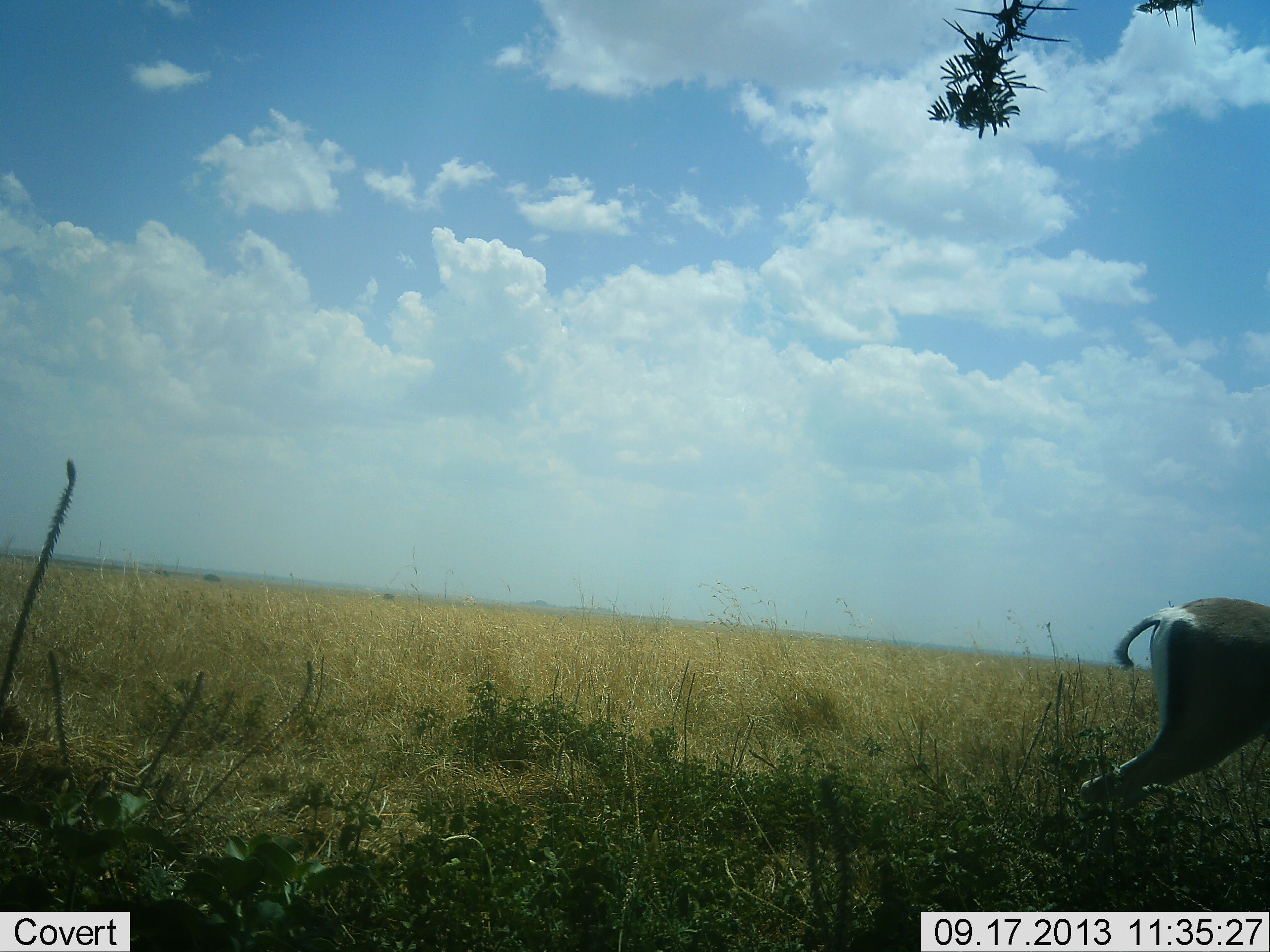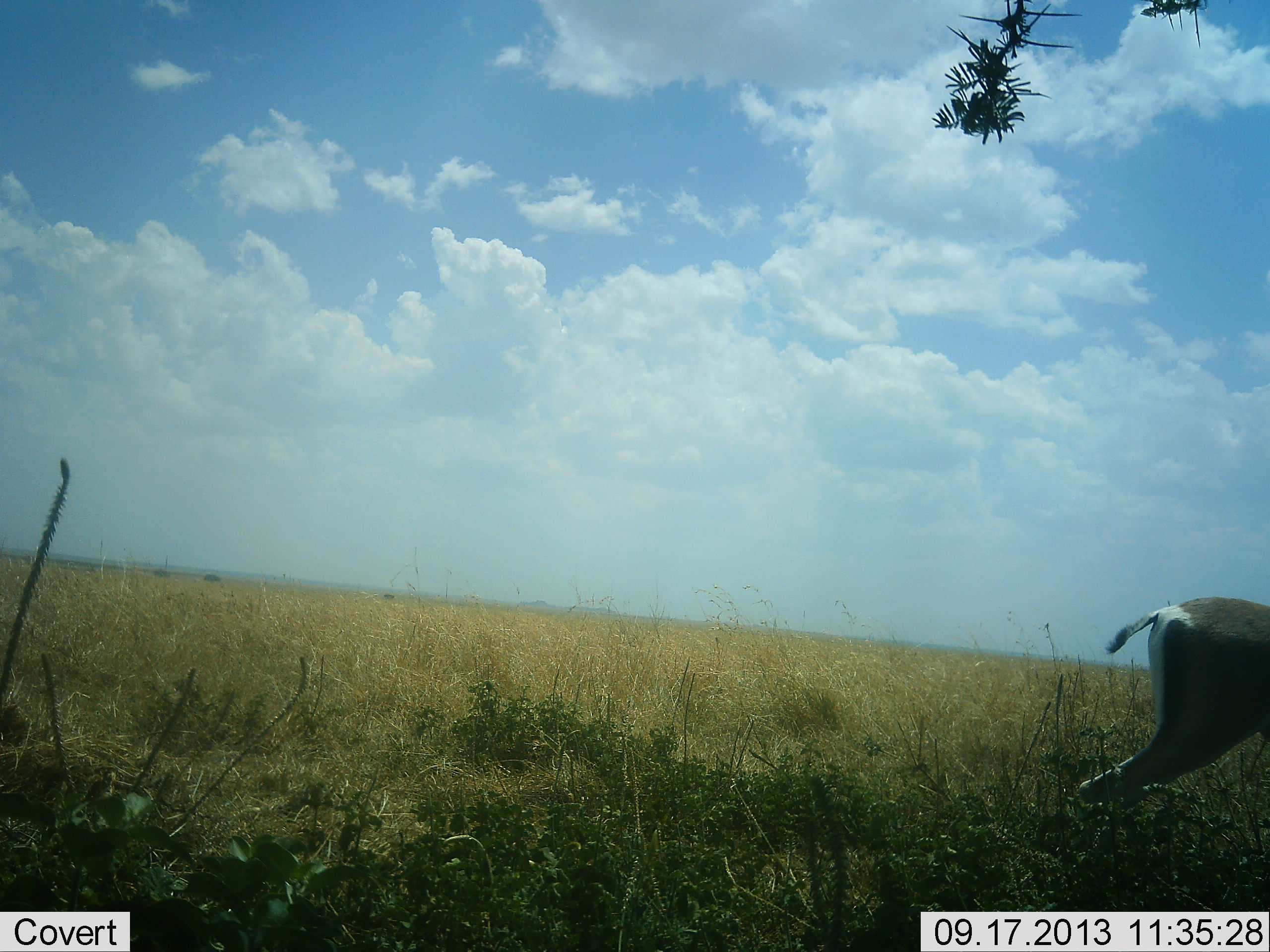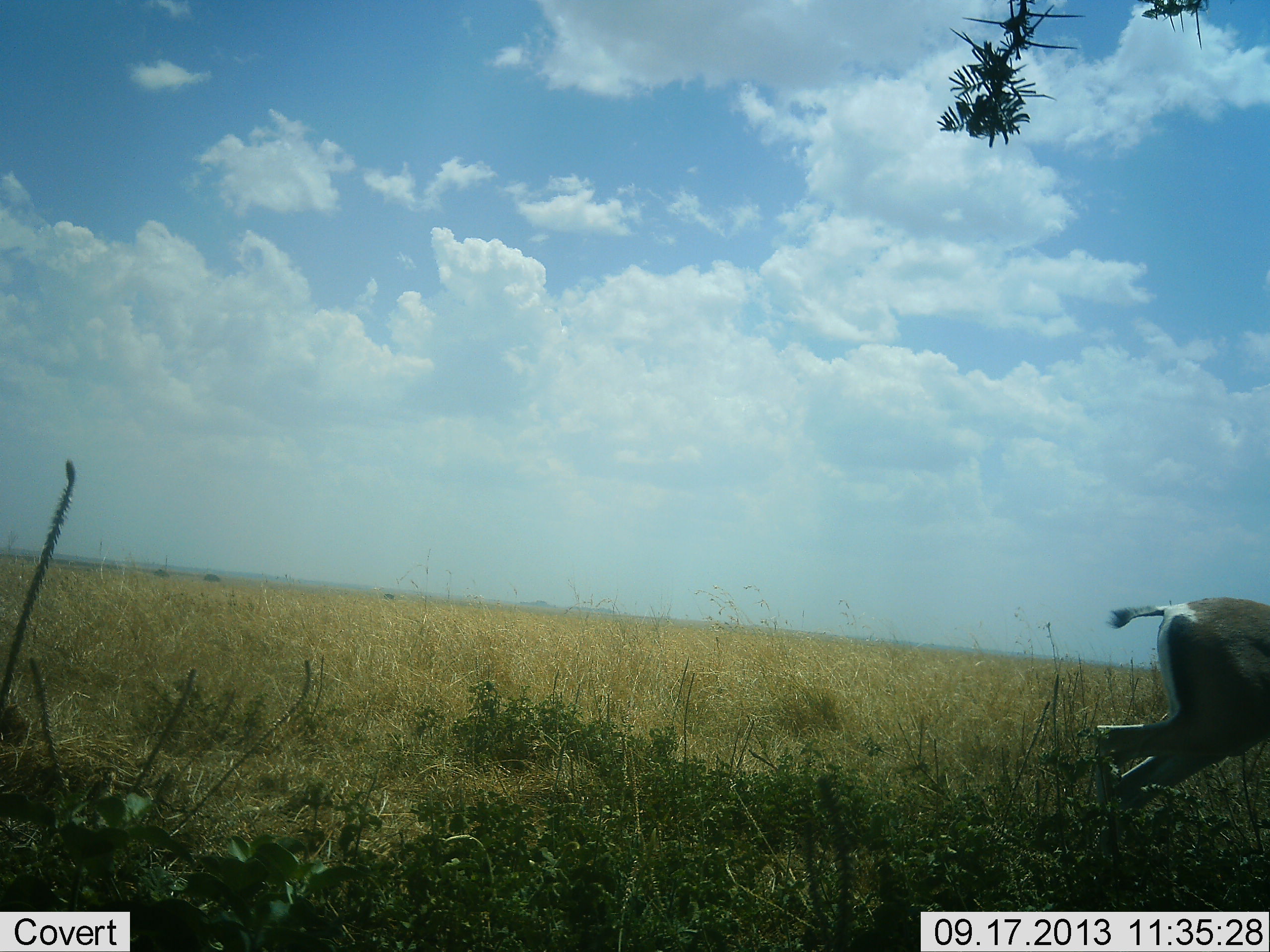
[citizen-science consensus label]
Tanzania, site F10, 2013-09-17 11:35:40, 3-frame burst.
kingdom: Animalia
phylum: Chordata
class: Mammalia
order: Artiodactyla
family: Bovidae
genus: Nanger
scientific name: Nanger granti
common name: grant's gazelle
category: gazellegrants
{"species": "gazellegrants (grant's gazelle) (Nanger granti)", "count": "1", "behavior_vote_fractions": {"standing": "57%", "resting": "5%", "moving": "29%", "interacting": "0%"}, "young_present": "0%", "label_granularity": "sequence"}